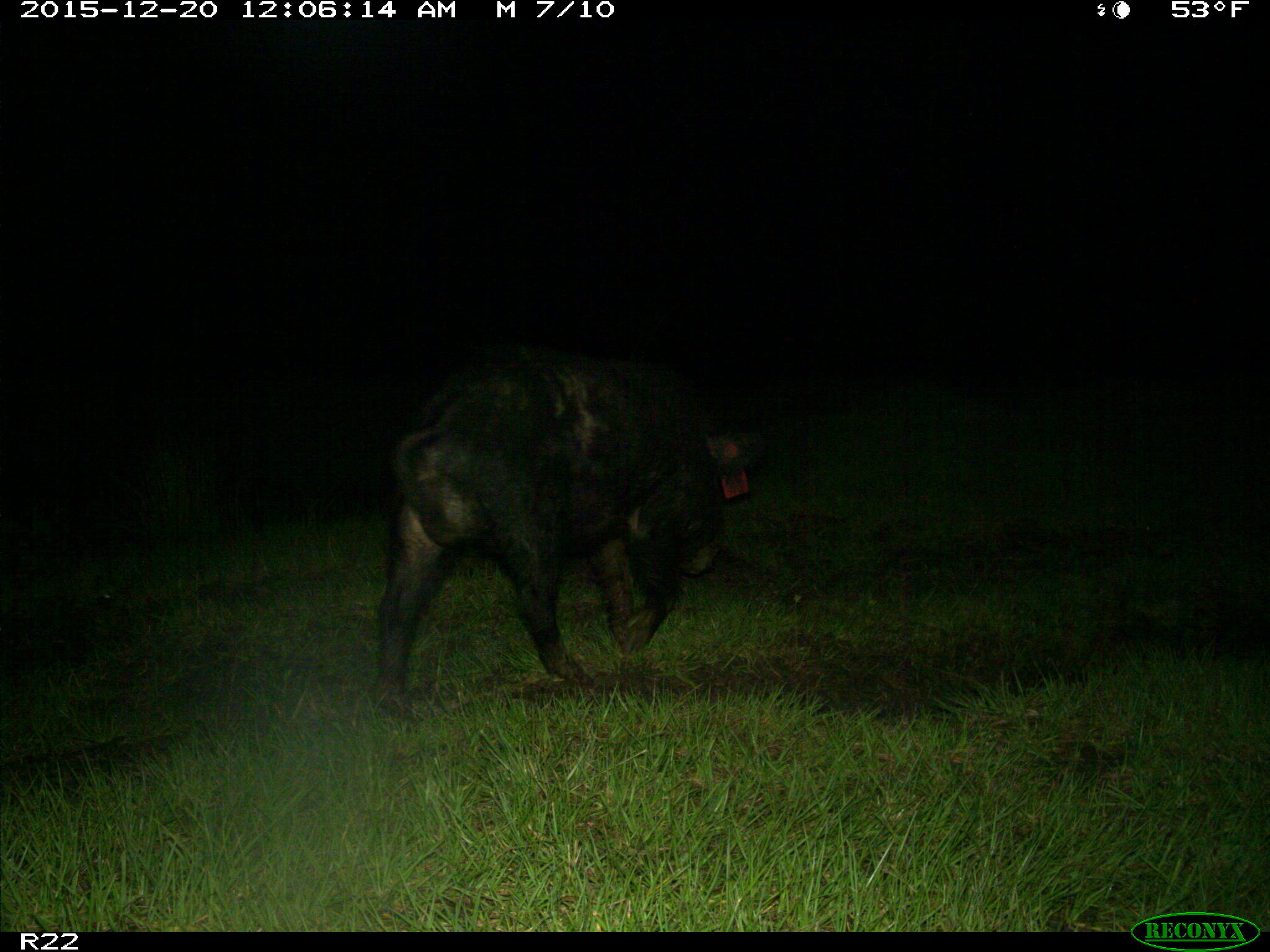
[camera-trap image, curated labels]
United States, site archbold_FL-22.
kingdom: Animalia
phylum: Chordata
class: Mammalia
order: Artiodactyla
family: Suidae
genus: Sus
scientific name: Sus scrofa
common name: wild boar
Sus scrofa (wild boar).